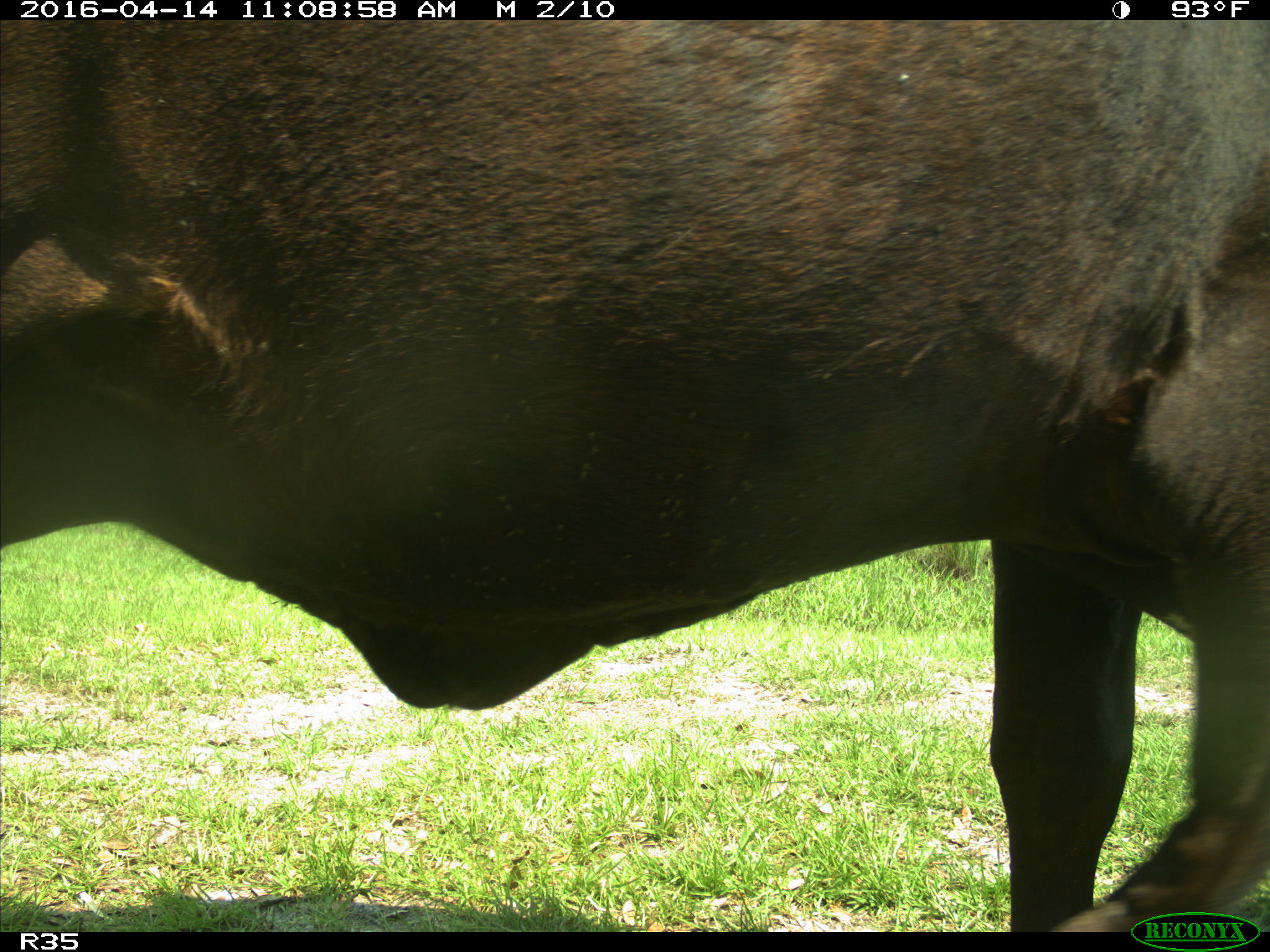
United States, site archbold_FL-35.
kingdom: Animalia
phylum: Chordata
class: Mammalia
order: Artiodactyla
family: Bovidae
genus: Bos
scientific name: Bos taurus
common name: domestic cow